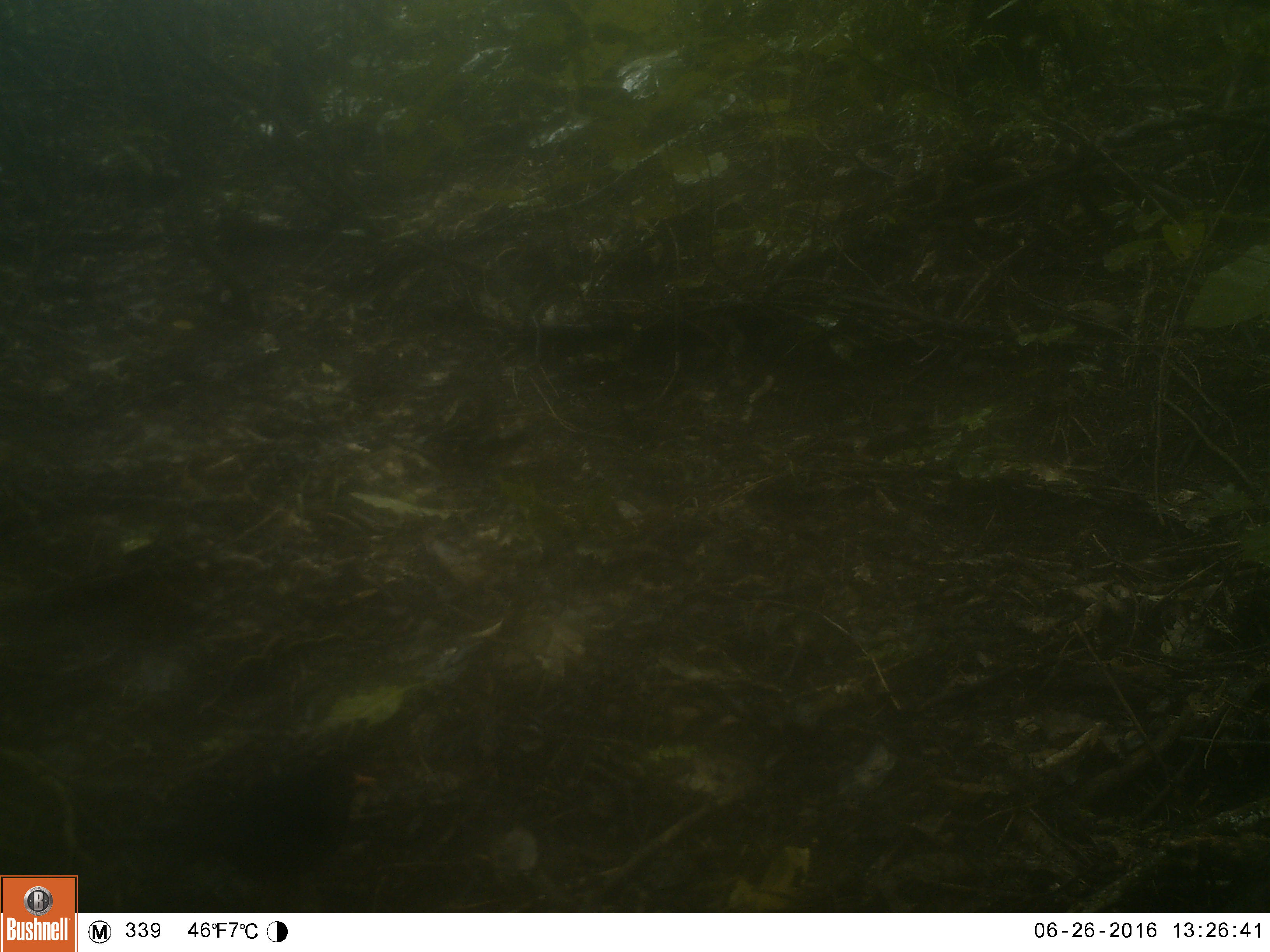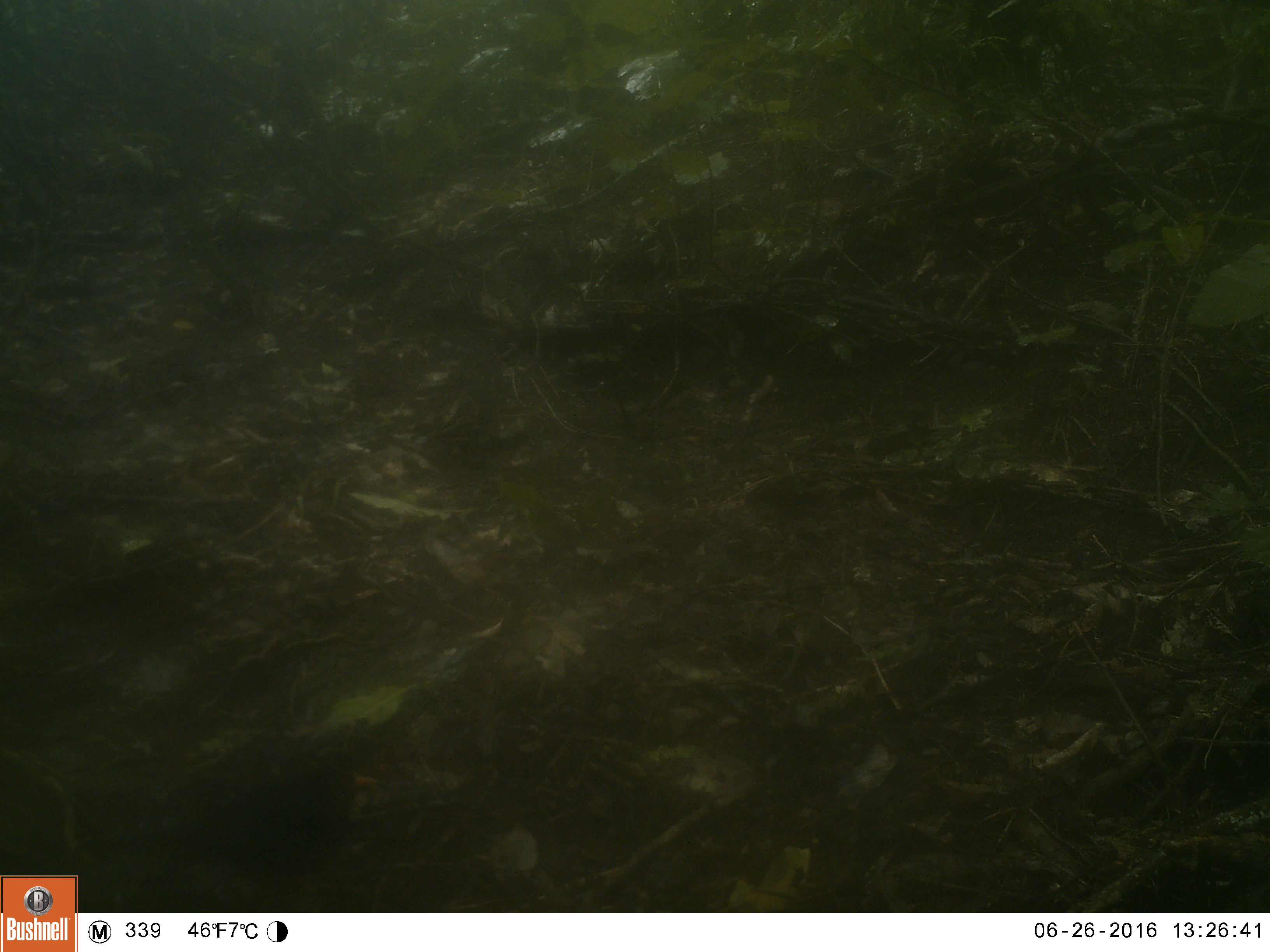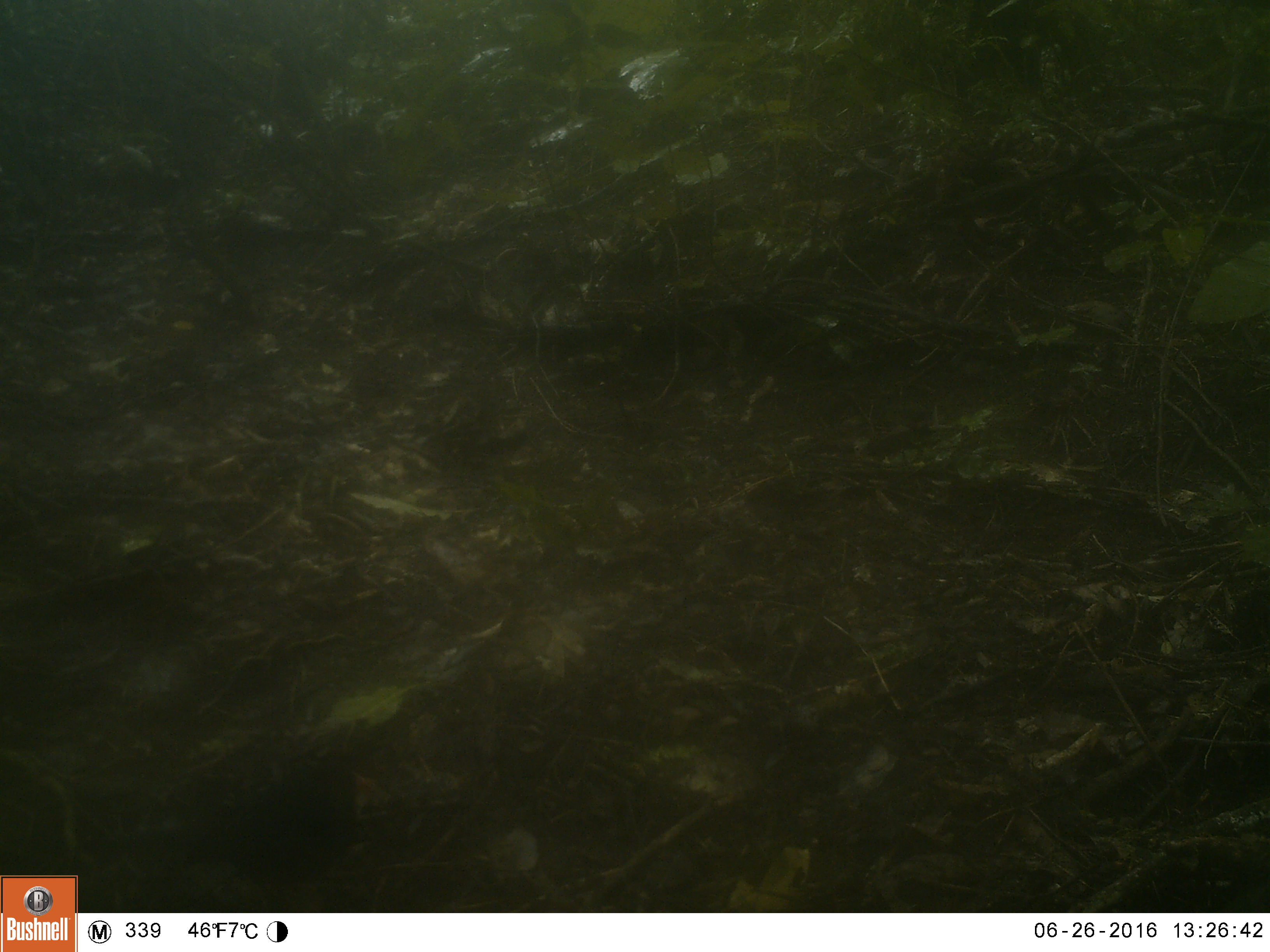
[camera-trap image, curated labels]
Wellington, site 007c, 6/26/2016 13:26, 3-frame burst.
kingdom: Animalia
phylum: Chordata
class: Aves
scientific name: Aves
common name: bird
Bird (Aves).